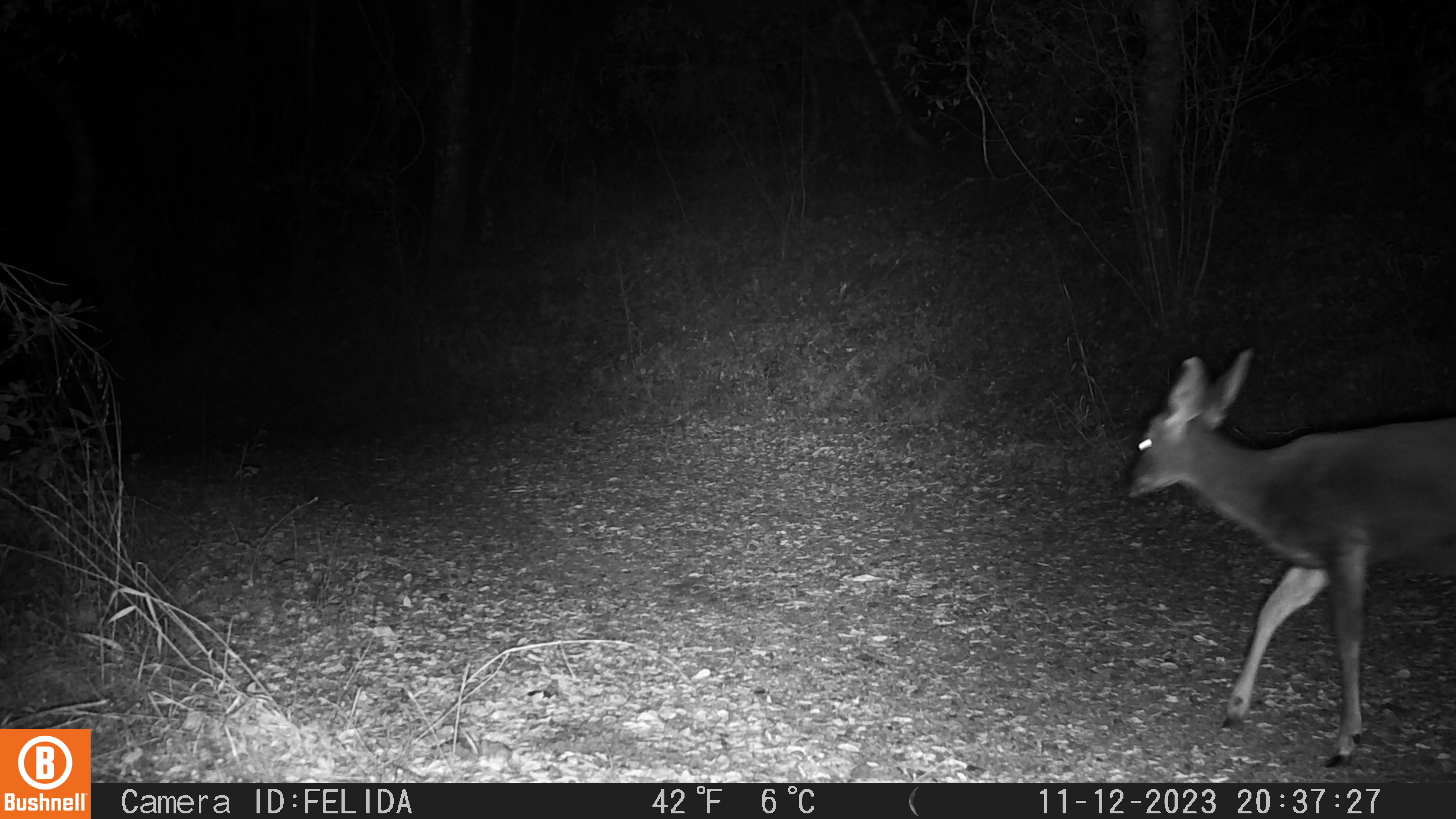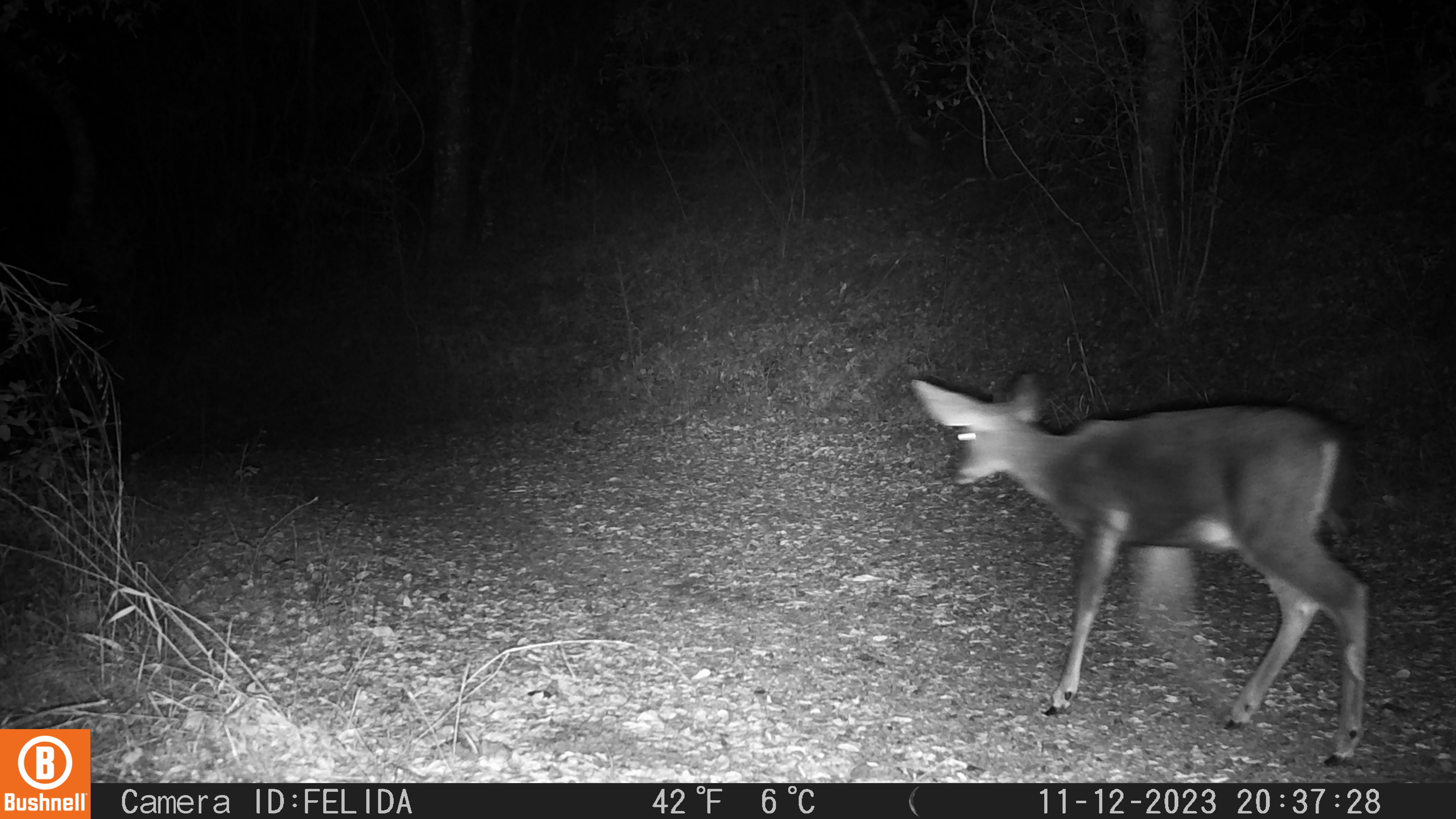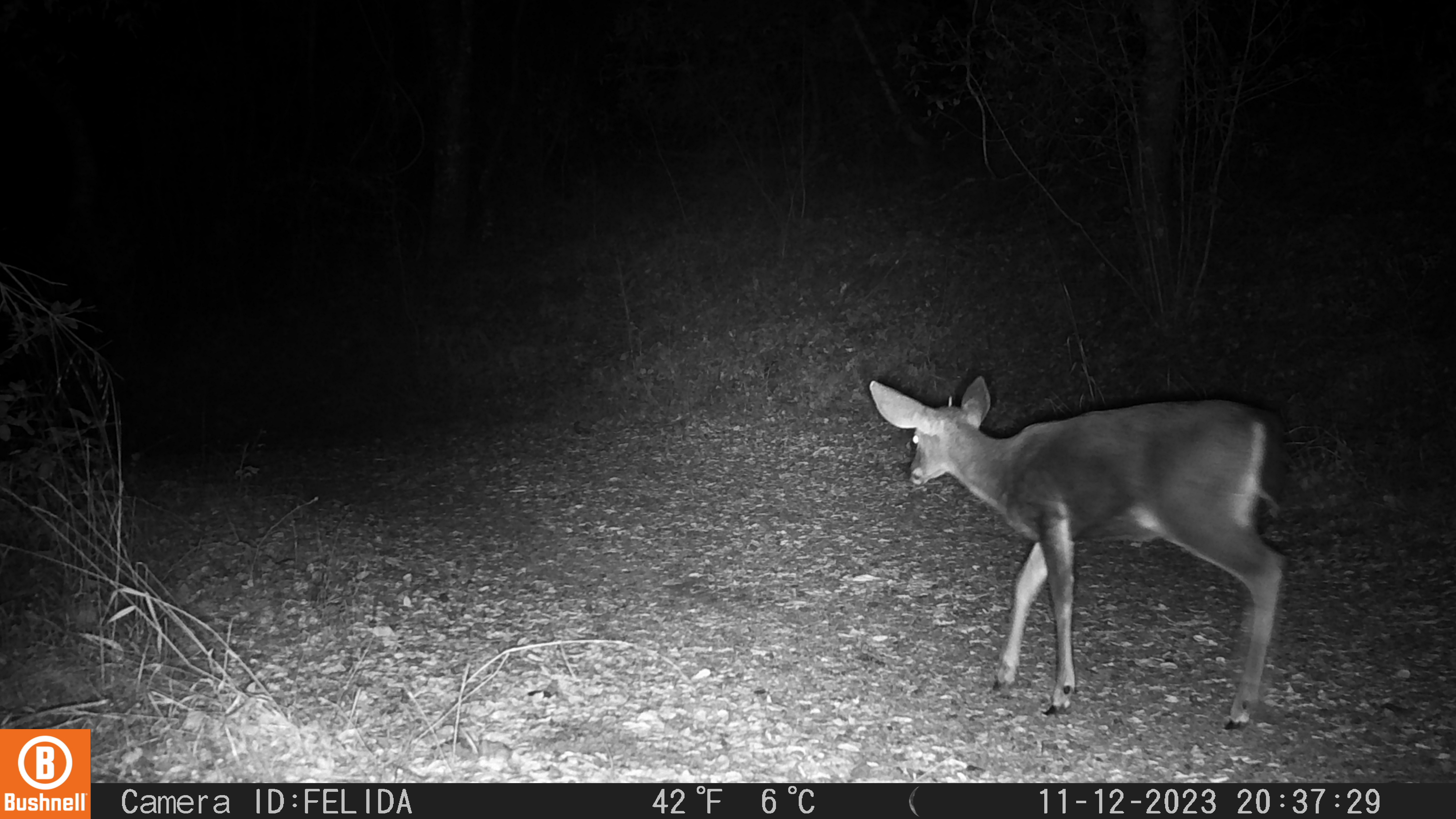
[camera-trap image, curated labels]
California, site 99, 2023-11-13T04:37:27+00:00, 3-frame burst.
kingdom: Animalia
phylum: Chordata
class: Mammalia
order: Artiodactyla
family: Cervidae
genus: Odocoileus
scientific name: Odocoileus hemionus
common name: mule deer